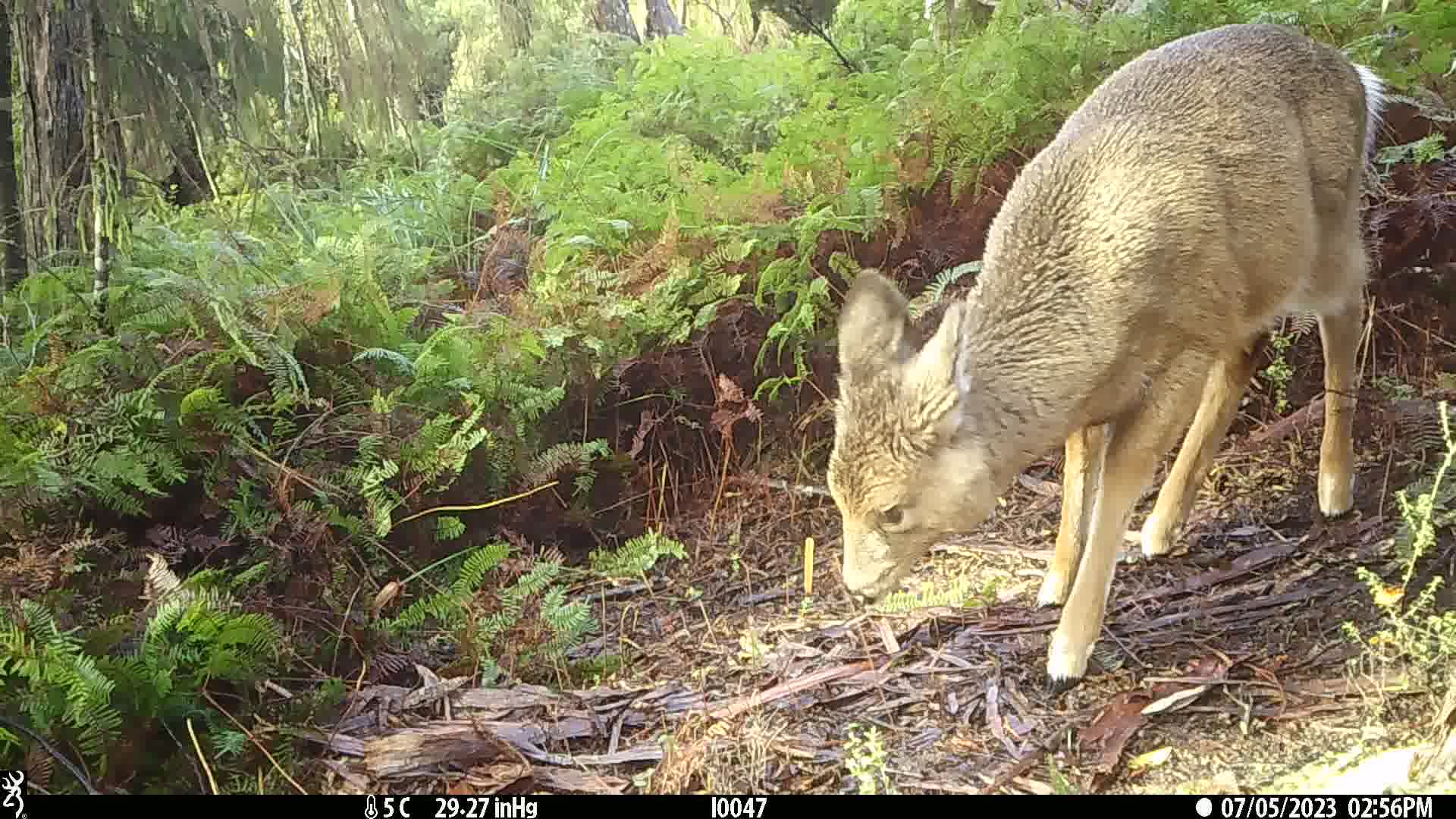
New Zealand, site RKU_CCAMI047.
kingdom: Animalia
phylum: Chordata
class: Mammalia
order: Artiodactyla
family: Cervidae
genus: Odocoileus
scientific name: Odocoileus virginianus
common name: white-tailed deer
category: white tailed deer